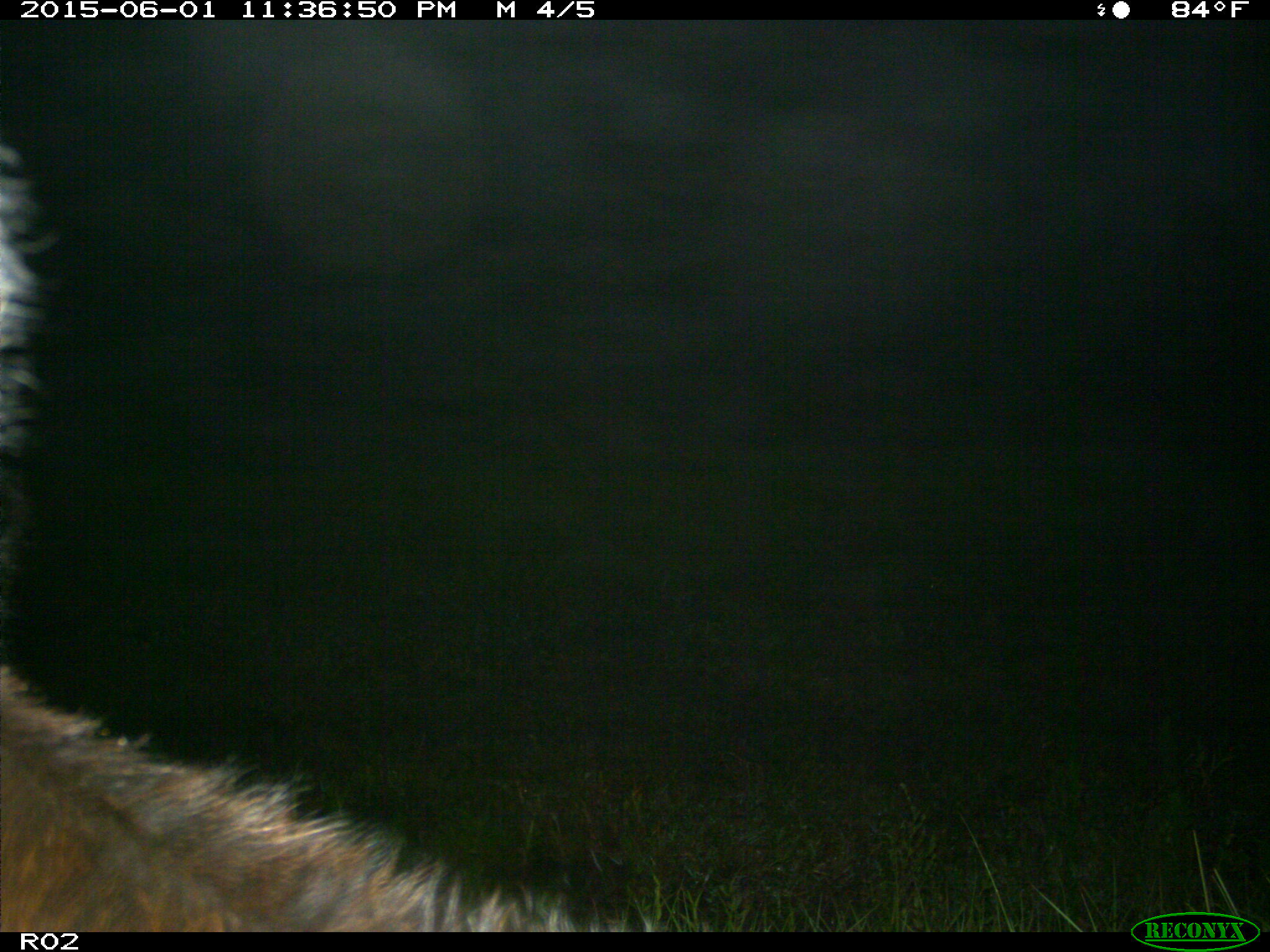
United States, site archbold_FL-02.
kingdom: Animalia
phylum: Chordata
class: Mammalia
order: Artiodactyla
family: Bovidae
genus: Bos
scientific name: Bos taurus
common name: domestic cow